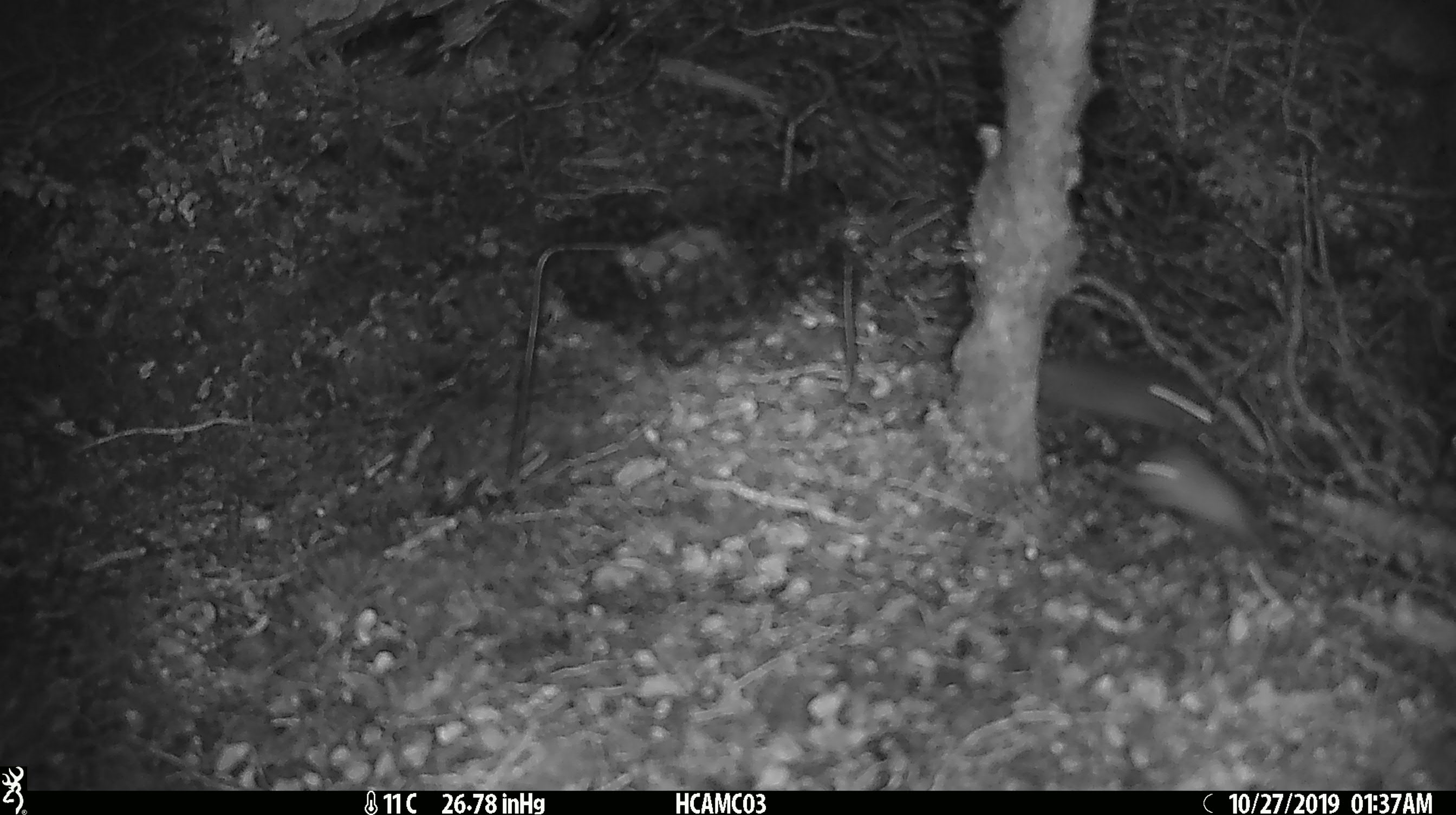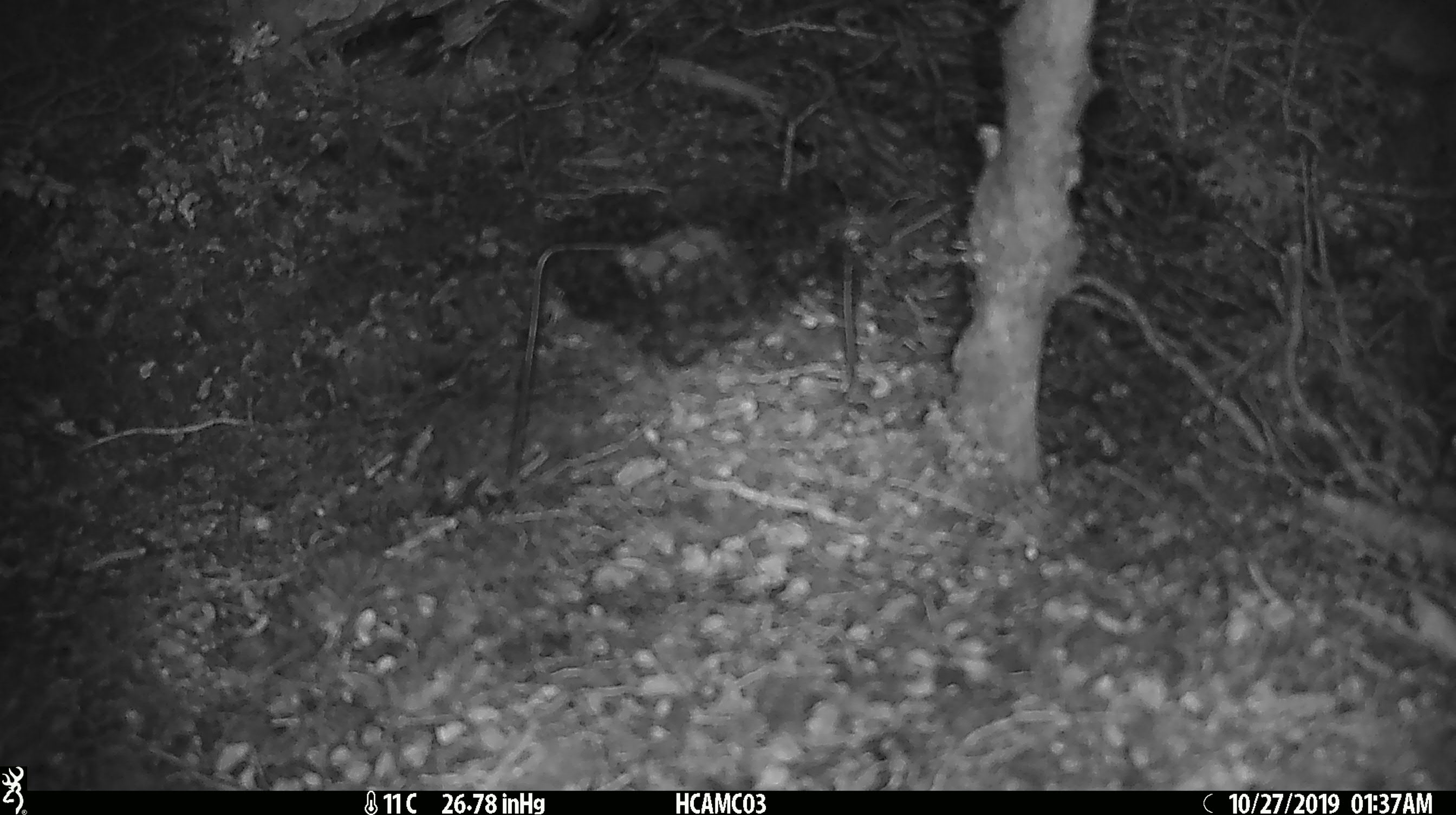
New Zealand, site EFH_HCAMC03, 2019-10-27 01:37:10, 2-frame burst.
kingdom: Animalia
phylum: Chordata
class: Mammalia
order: Rodentia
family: Muridae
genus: Mus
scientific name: Mus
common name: mouse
Mouse (Mus).